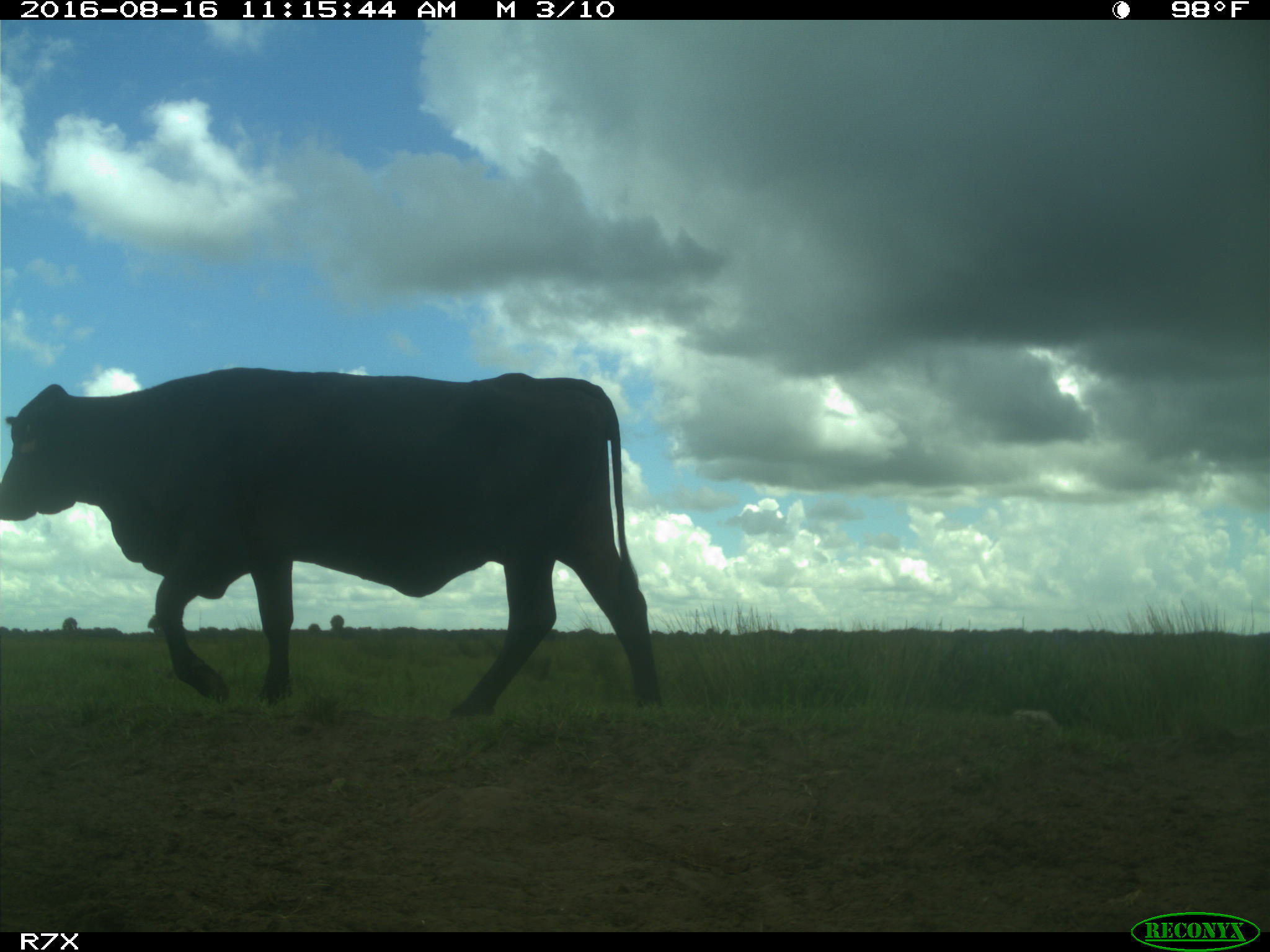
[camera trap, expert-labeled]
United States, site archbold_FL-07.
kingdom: Animalia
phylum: Chordata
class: Mammalia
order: Artiodactyla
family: Bovidae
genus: Bos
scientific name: Bos taurus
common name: domestic cow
Bos taurus (domestic cow).